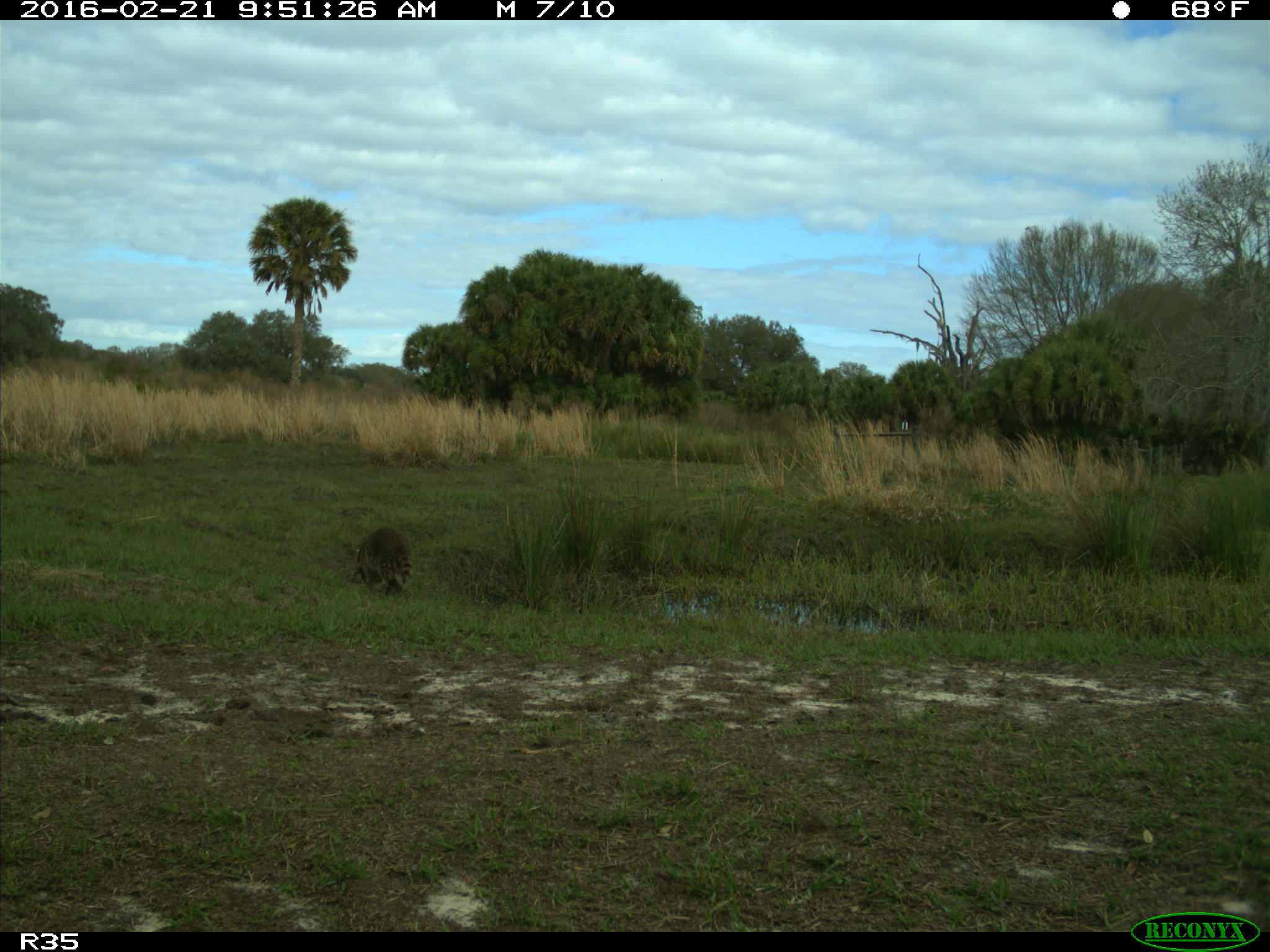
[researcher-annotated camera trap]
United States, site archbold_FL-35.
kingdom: Animalia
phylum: Chordata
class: Mammalia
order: Carnivora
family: Procyonidae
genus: Procyon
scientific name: Procyon lotor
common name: common raccoon